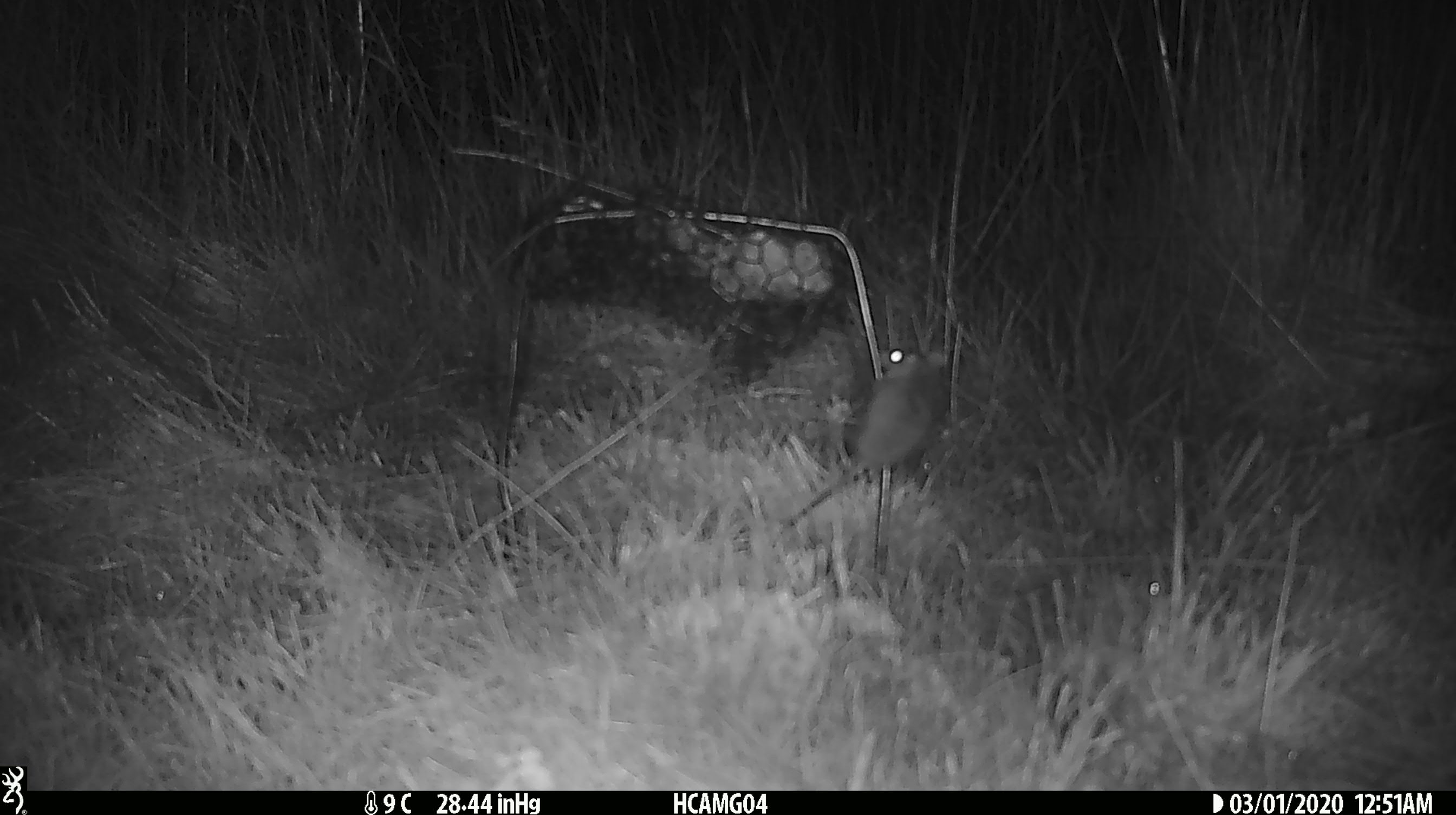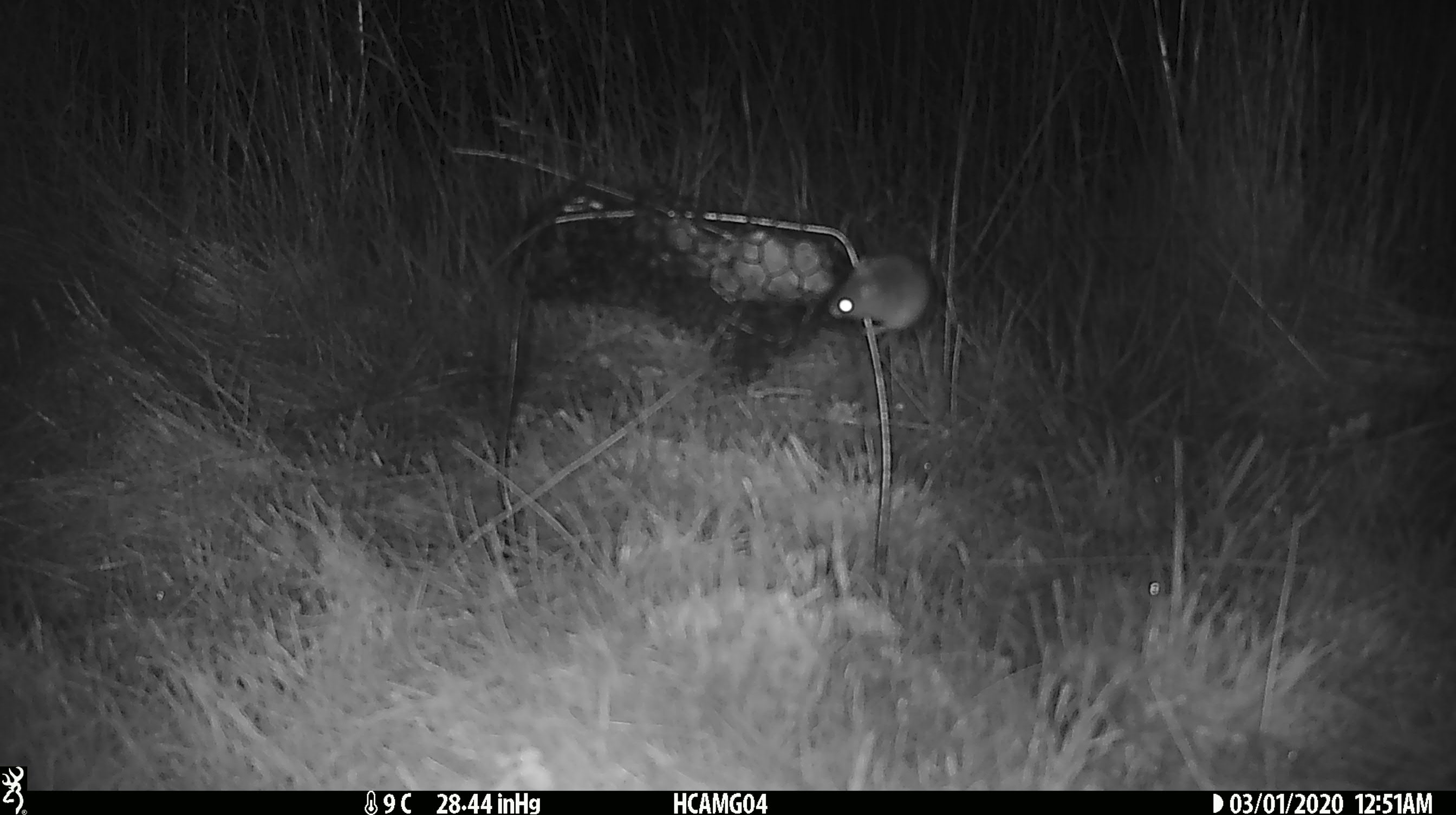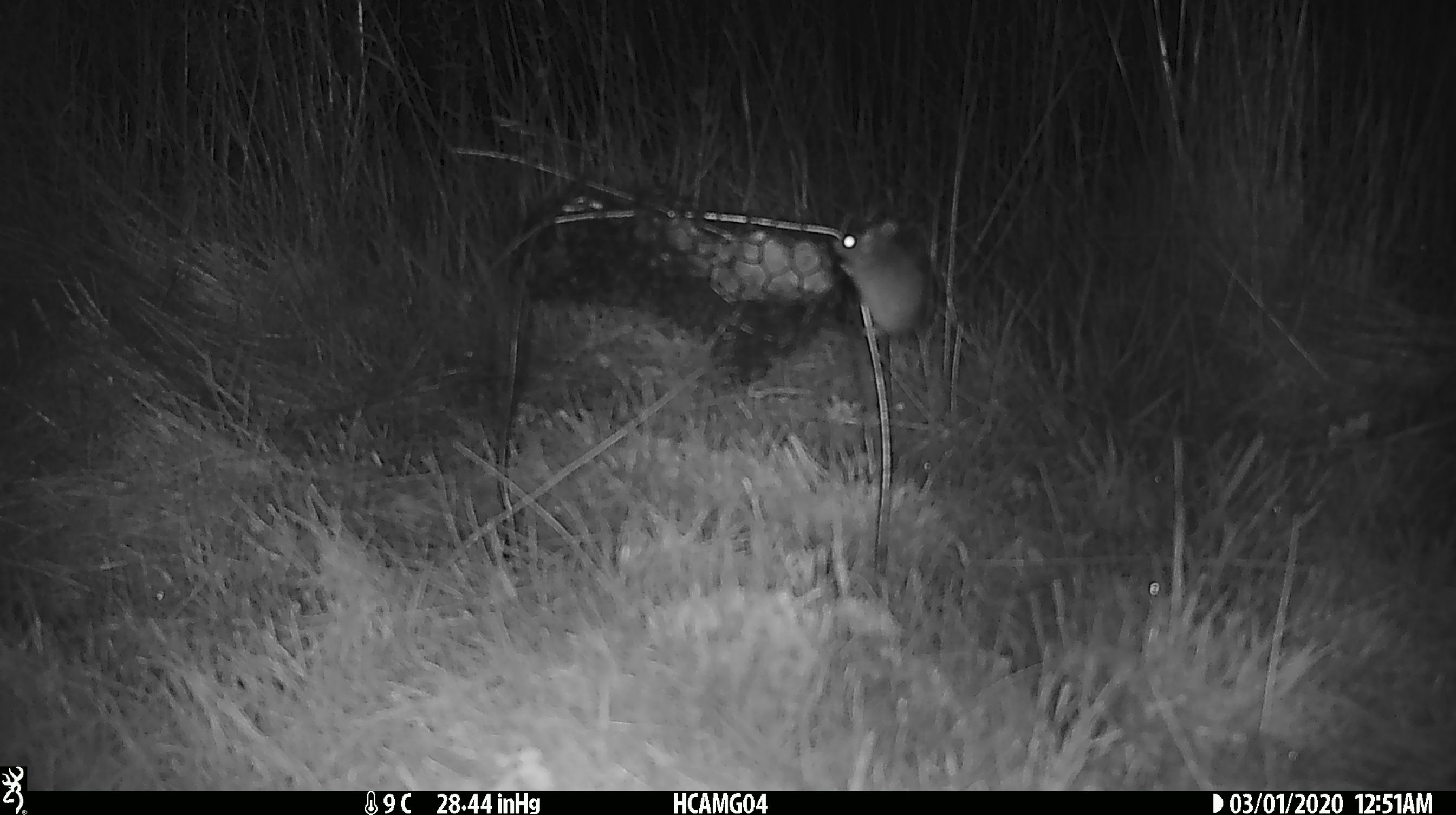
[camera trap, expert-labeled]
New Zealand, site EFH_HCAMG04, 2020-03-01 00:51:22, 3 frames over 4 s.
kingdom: Animalia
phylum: Chordata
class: Mammalia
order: Rodentia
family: Muridae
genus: Mus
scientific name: Mus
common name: mouse